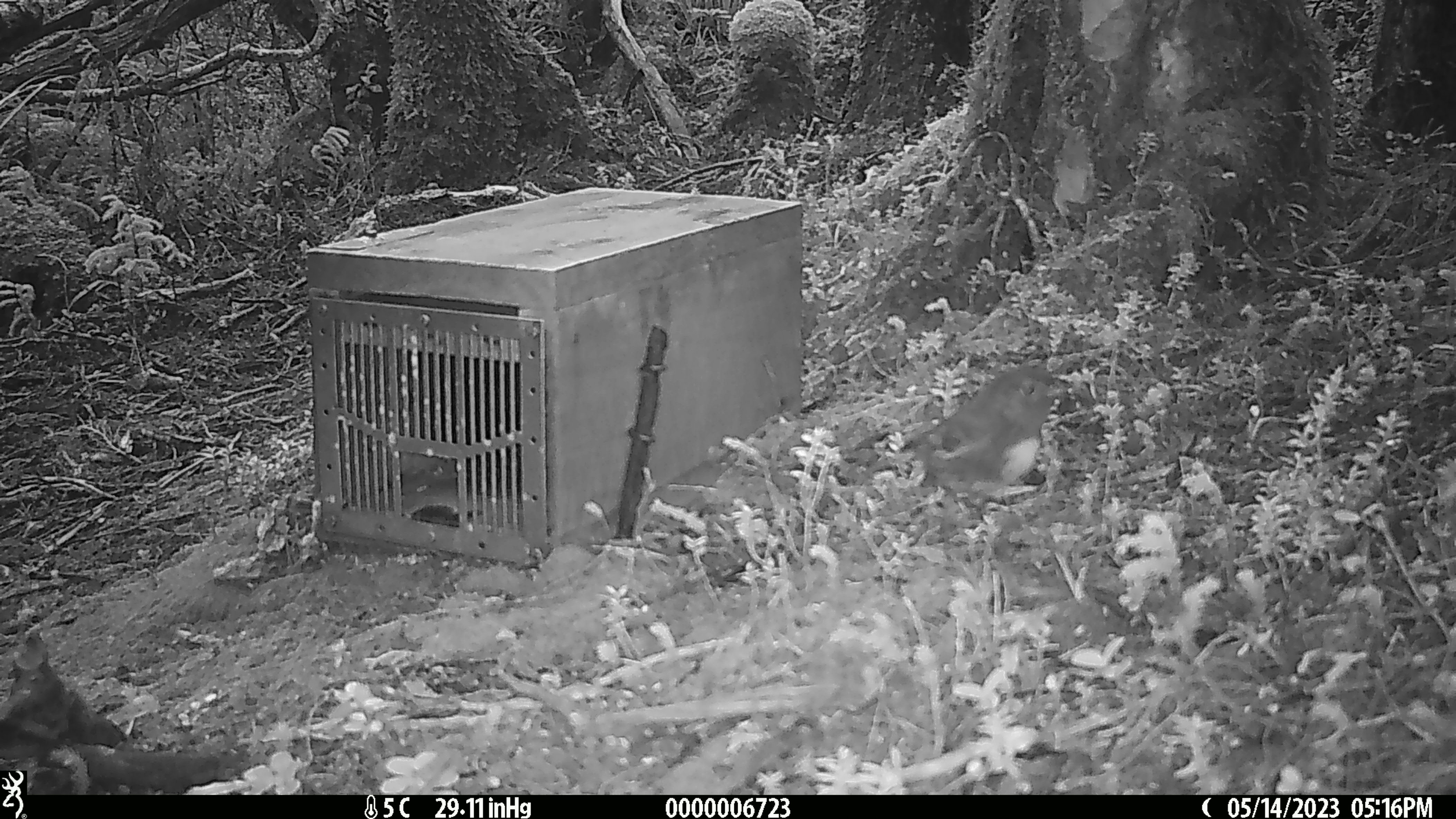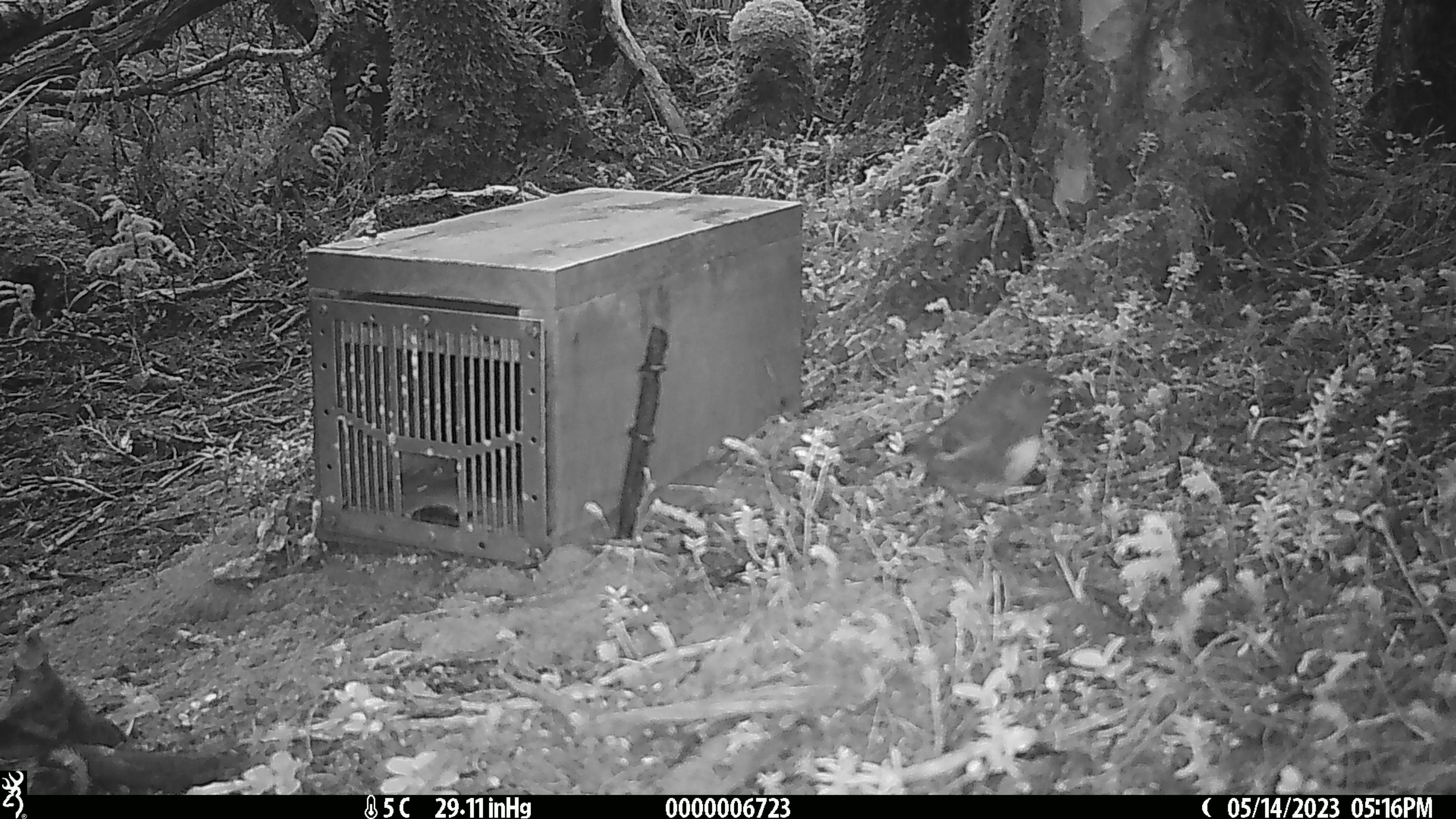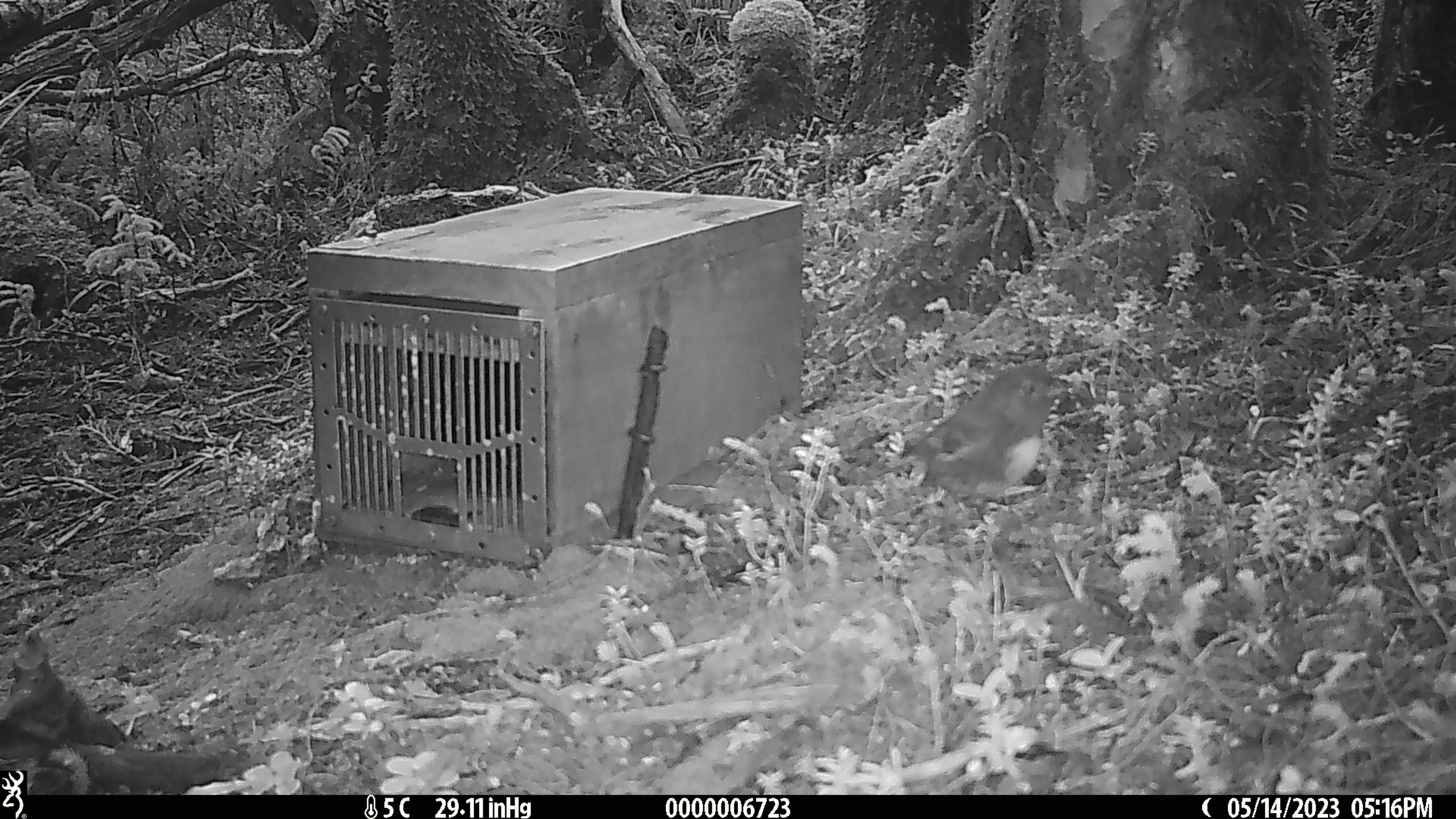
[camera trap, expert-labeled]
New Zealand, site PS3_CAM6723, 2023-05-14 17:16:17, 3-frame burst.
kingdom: Animalia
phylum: Chordata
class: Aves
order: Passeriformes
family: Petroicidae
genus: Petroica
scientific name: Petroica australis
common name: new zealand robin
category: robin